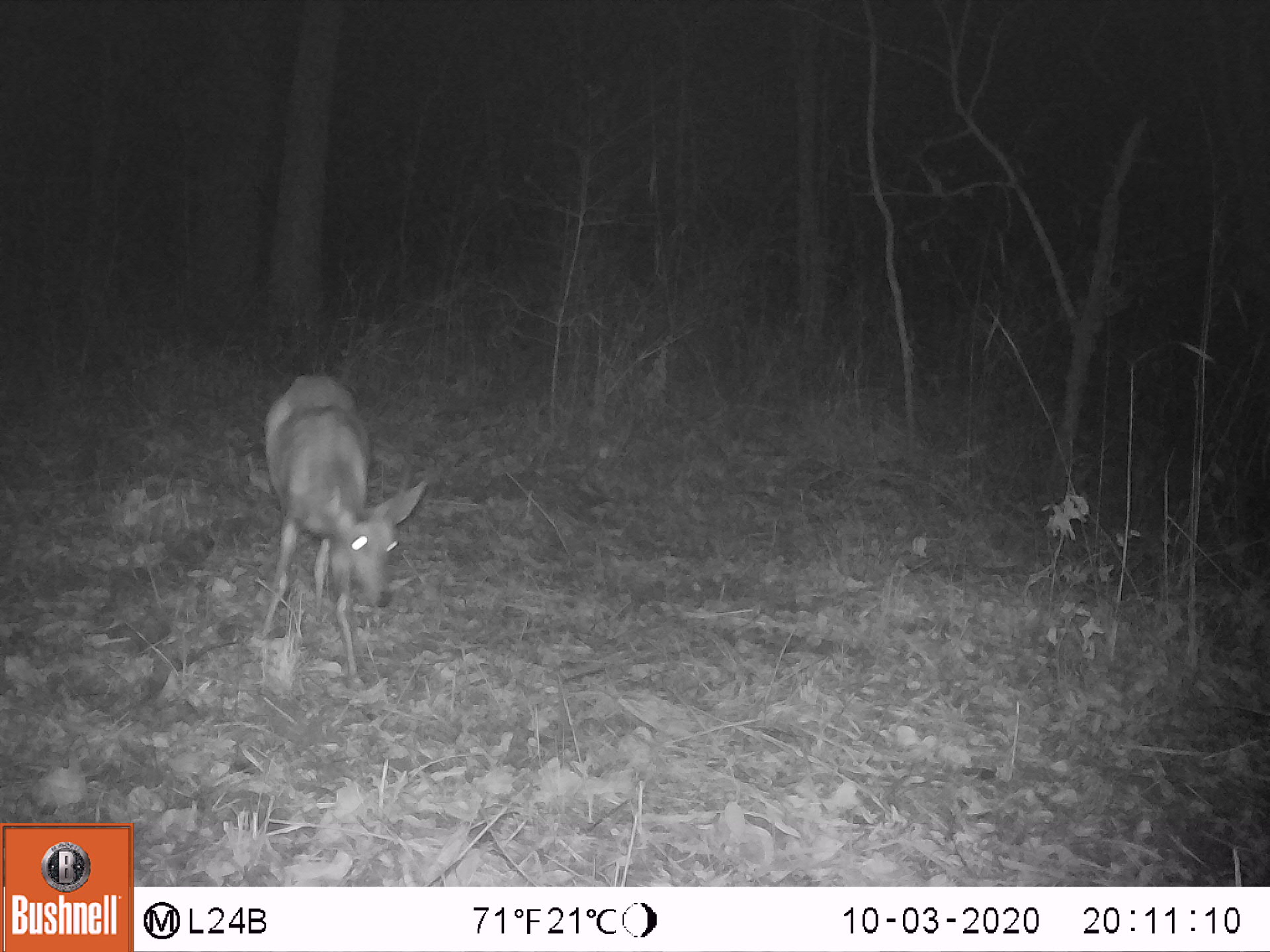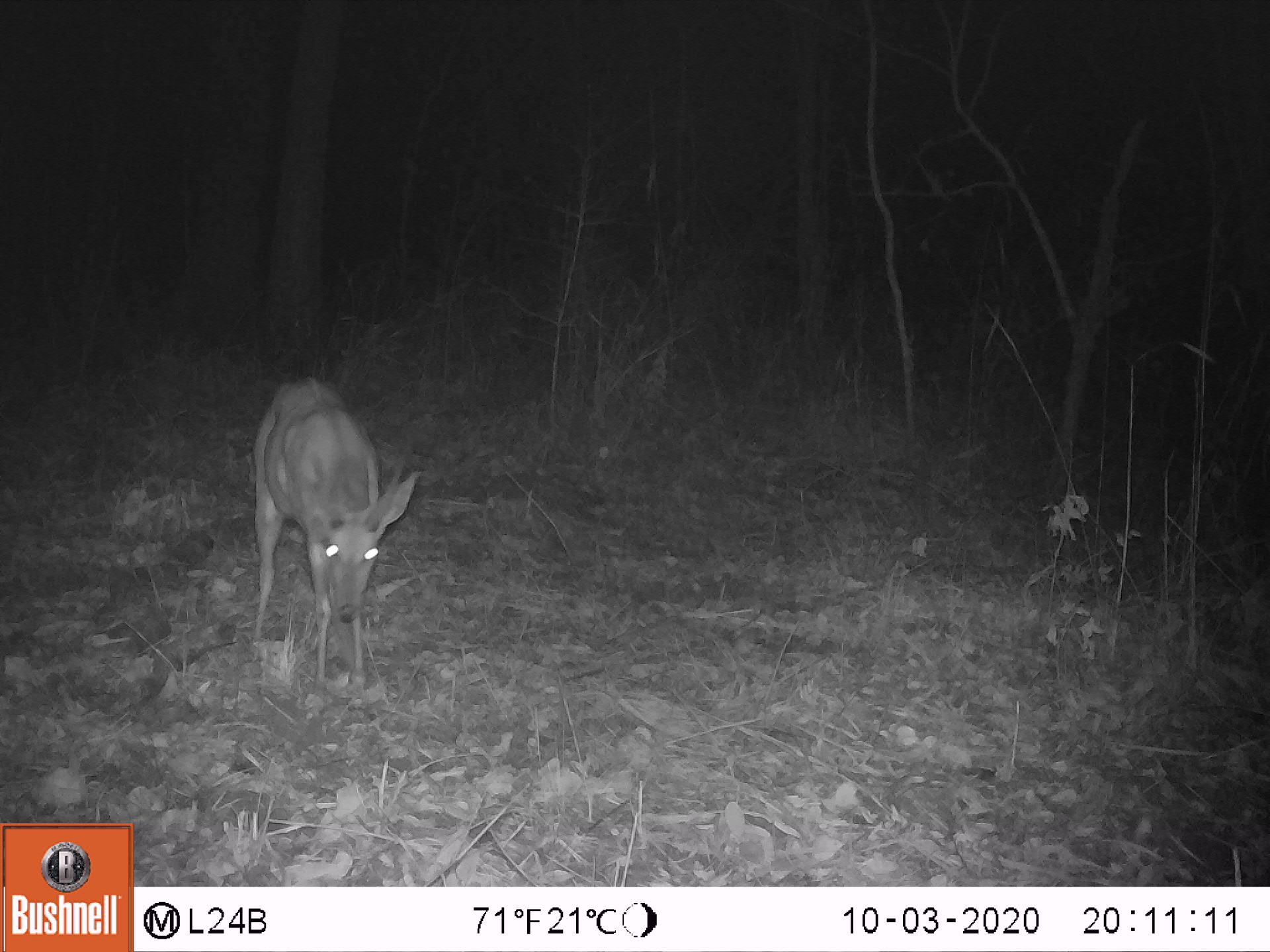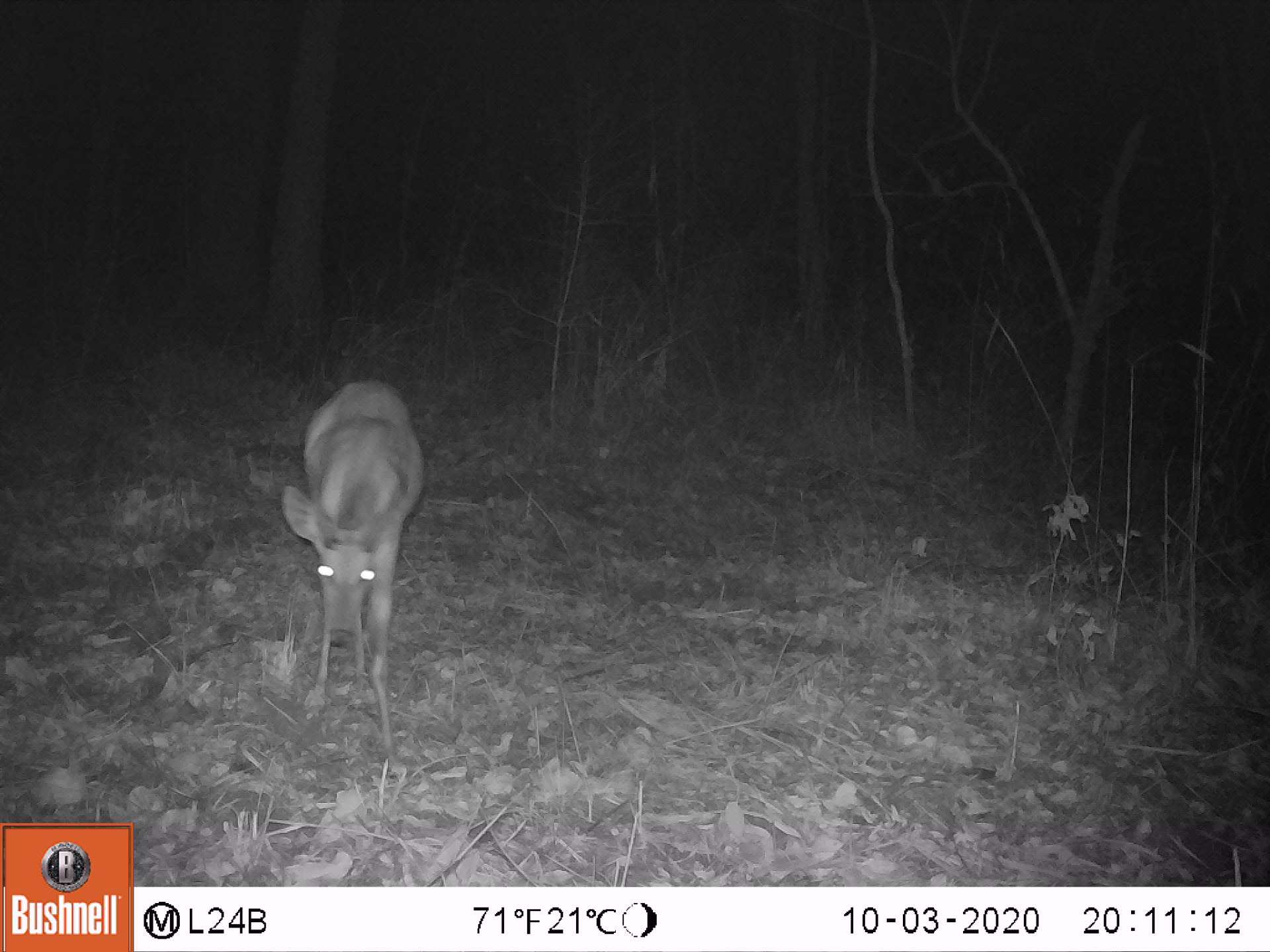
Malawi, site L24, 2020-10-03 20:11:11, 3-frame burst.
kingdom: Animalia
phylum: Chordata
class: Mammalia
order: Artiodactyla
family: Bovidae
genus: Tragelaphus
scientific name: Tragelaphus sylvaticus sylvaticus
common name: cape bushbuck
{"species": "cape bushbuck (Tragelaphus sylvaticus sylvaticus)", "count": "1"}